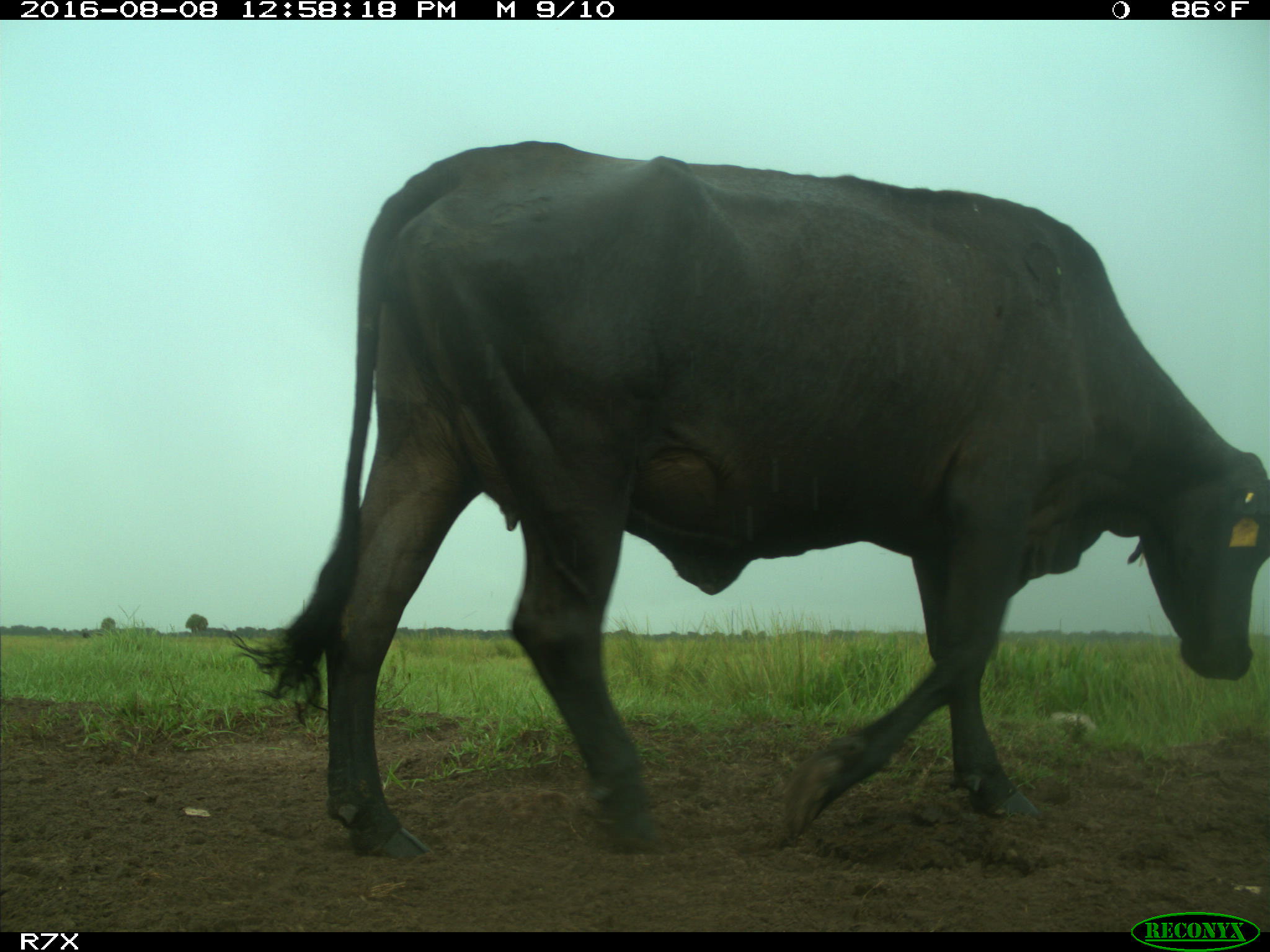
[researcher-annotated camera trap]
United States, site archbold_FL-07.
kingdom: Animalia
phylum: Chordata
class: Mammalia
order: Artiodactyla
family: Bovidae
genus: Bos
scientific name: Bos taurus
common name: domestic cow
Bos taurus (domestic cow).